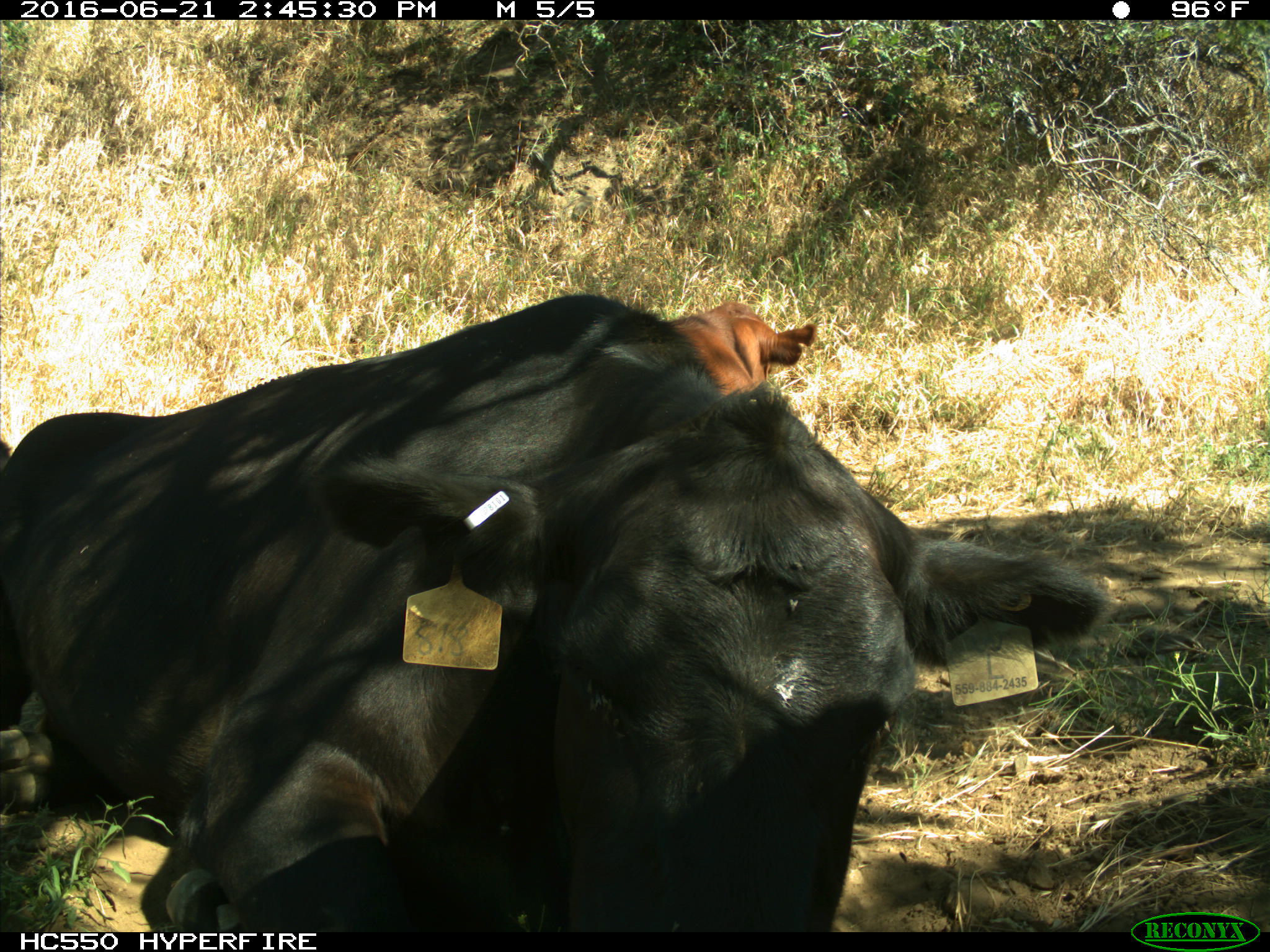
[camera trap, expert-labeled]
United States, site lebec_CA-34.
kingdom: Animalia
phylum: Chordata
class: Mammalia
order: Artiodactyla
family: Bovidae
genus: Bos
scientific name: Bos taurus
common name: domestic cow